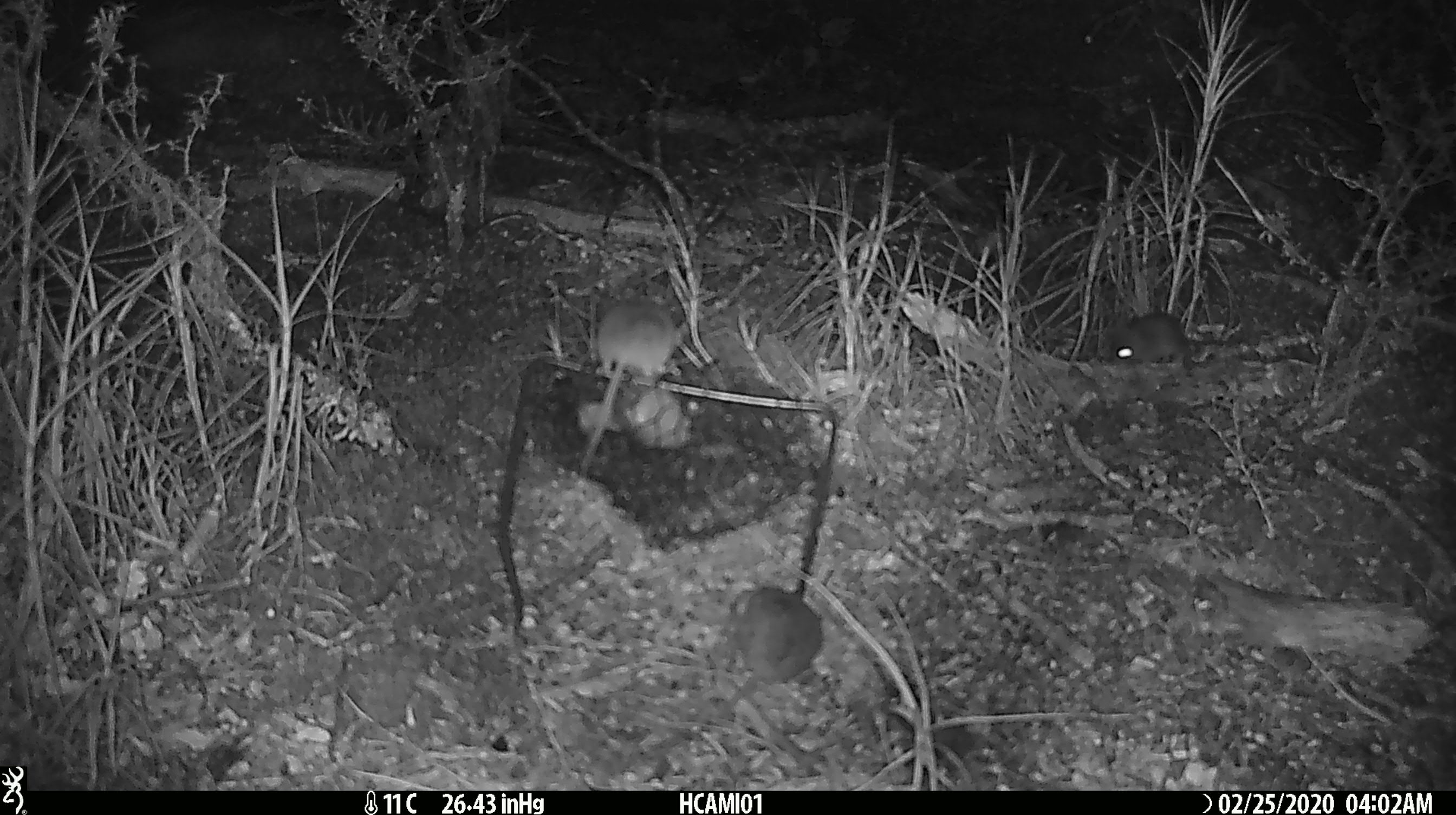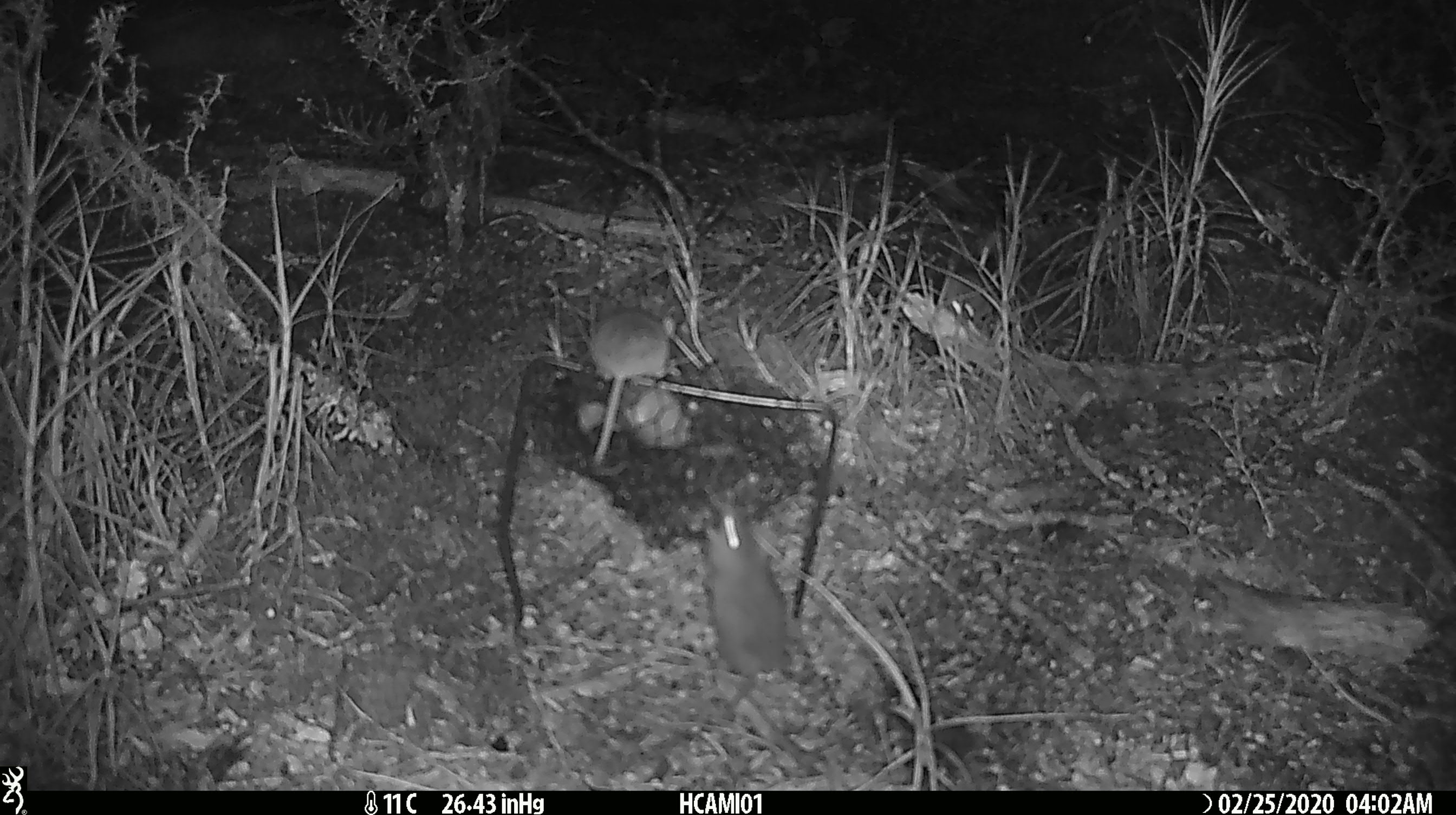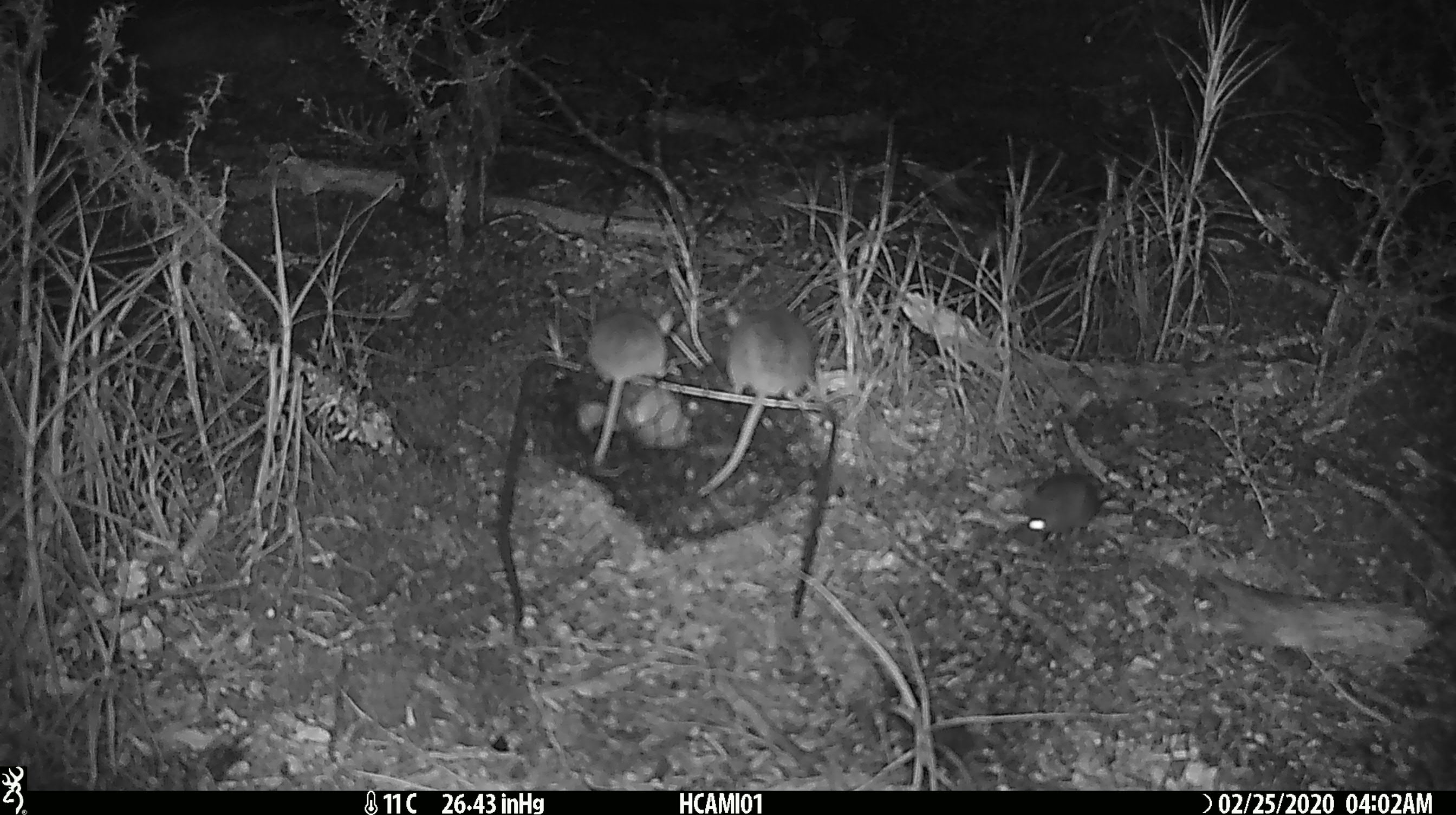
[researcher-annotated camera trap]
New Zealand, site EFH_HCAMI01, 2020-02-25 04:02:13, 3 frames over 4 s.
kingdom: Animalia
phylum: Chordata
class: Mammalia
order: Rodentia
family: Muridae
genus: Mus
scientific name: Mus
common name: mouse